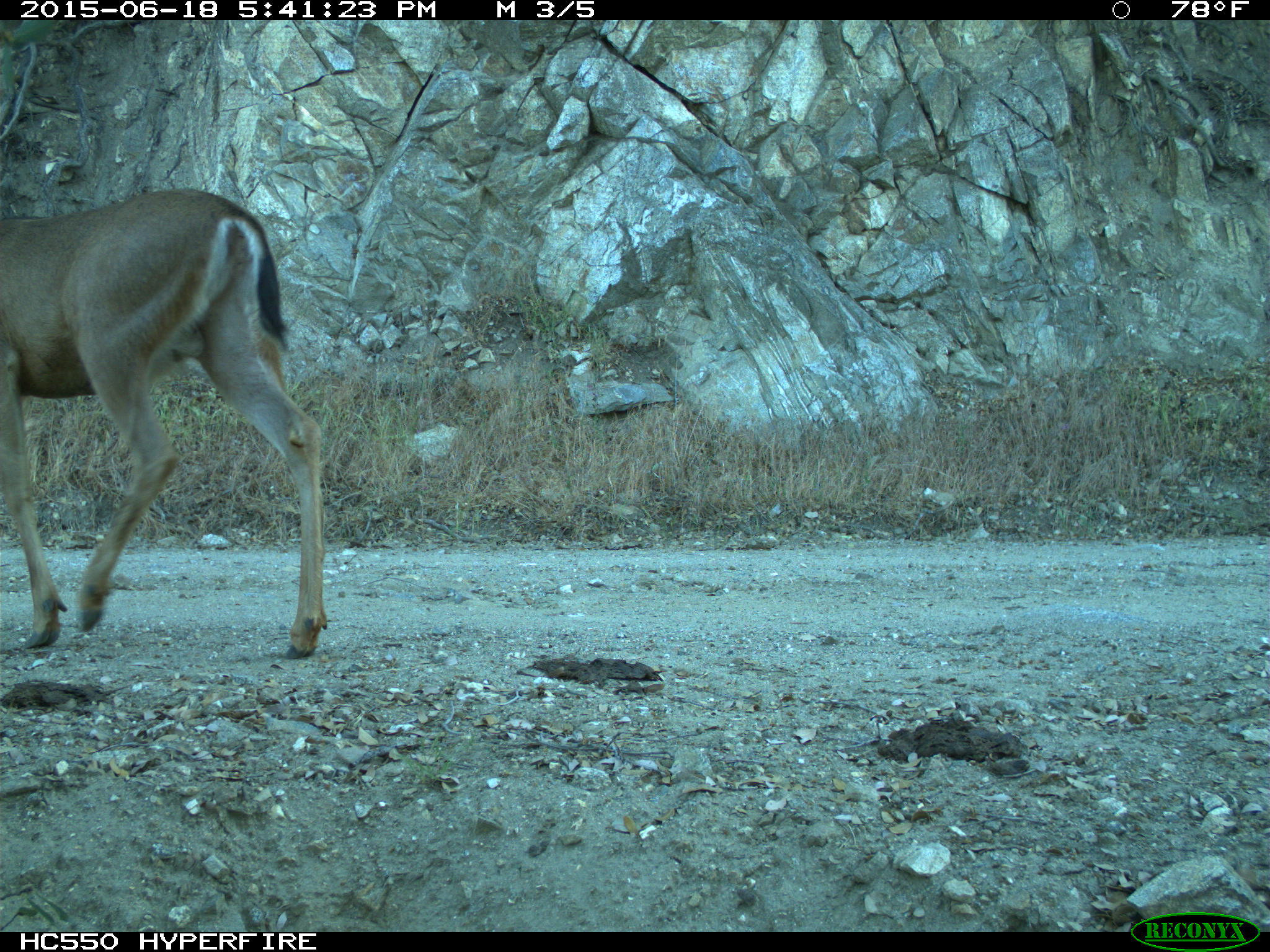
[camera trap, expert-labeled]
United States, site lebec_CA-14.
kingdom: Animalia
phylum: Chordata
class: Mammalia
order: Artiodactyla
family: Cervidae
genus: Odocoileus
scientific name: Odocoileus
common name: deer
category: unidentified deer